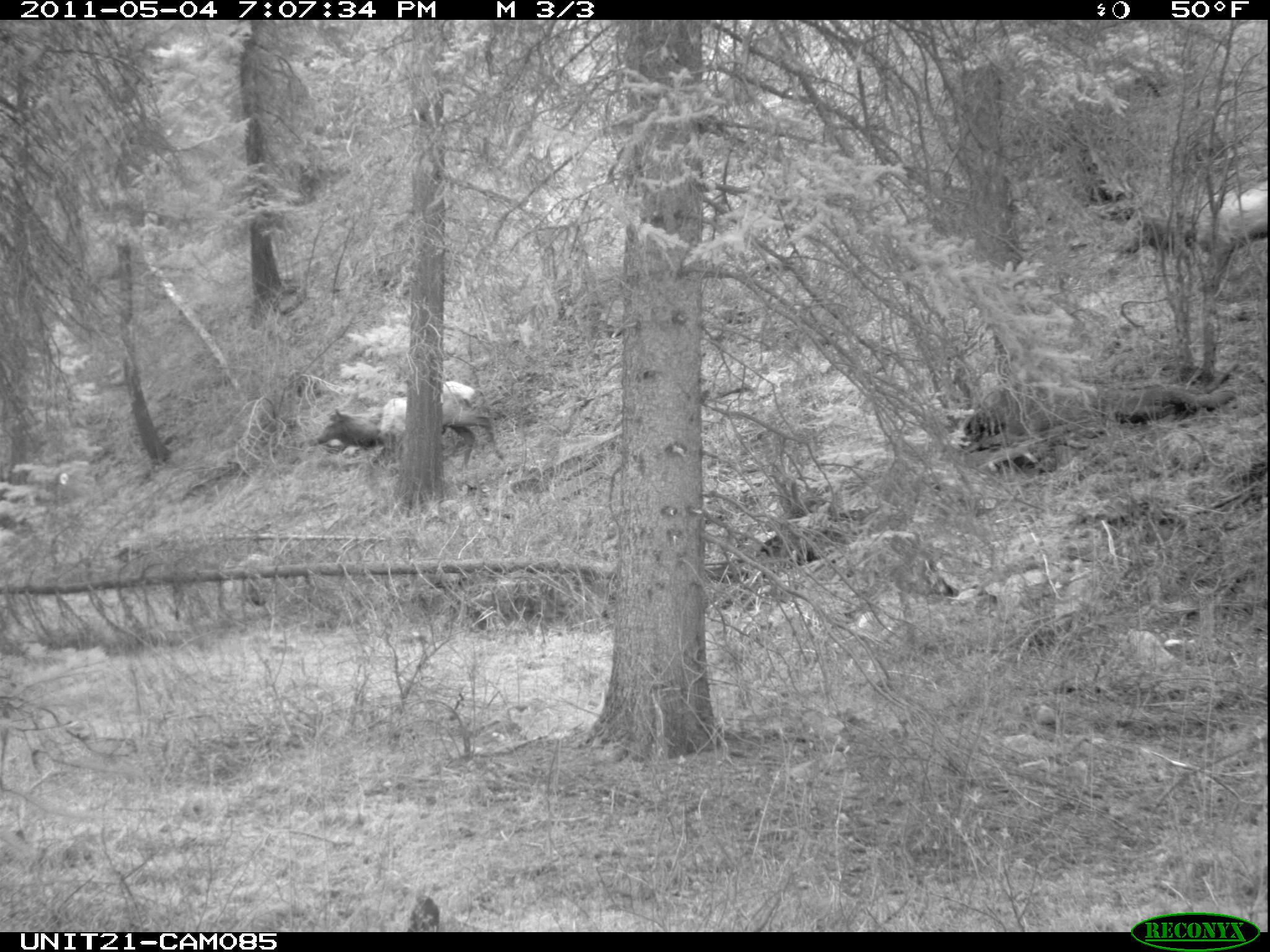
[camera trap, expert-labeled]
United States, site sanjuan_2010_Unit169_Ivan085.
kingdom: Animalia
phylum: Chordata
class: Mammalia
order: Artiodactyla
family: Cervidae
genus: Cervus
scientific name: Cervus elaphus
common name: red deer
Cervus elaphus (red deer).